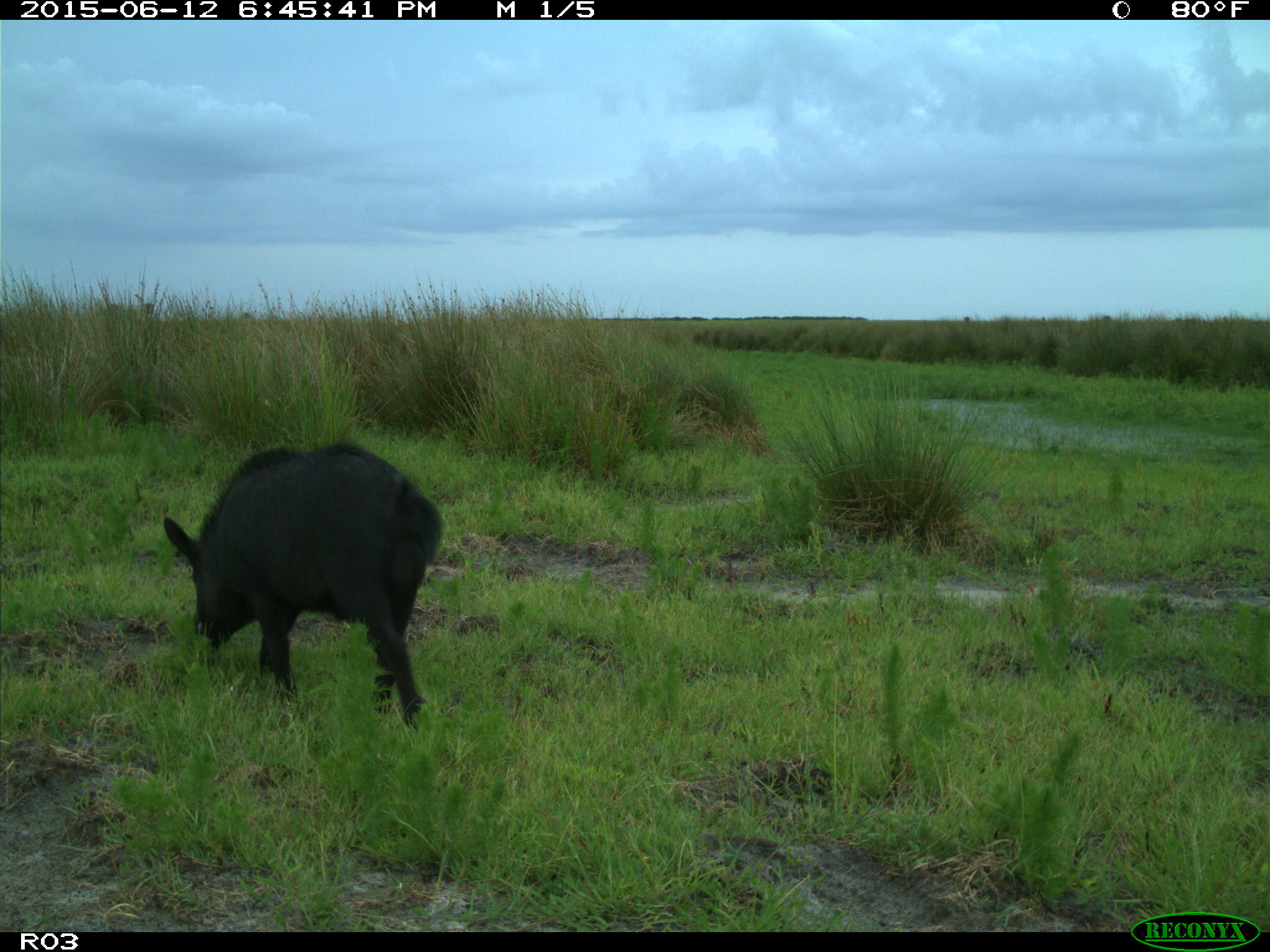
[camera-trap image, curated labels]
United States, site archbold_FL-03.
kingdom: Animalia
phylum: Chordata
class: Mammalia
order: Artiodactyla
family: Suidae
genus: Sus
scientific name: Sus scrofa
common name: wild boar